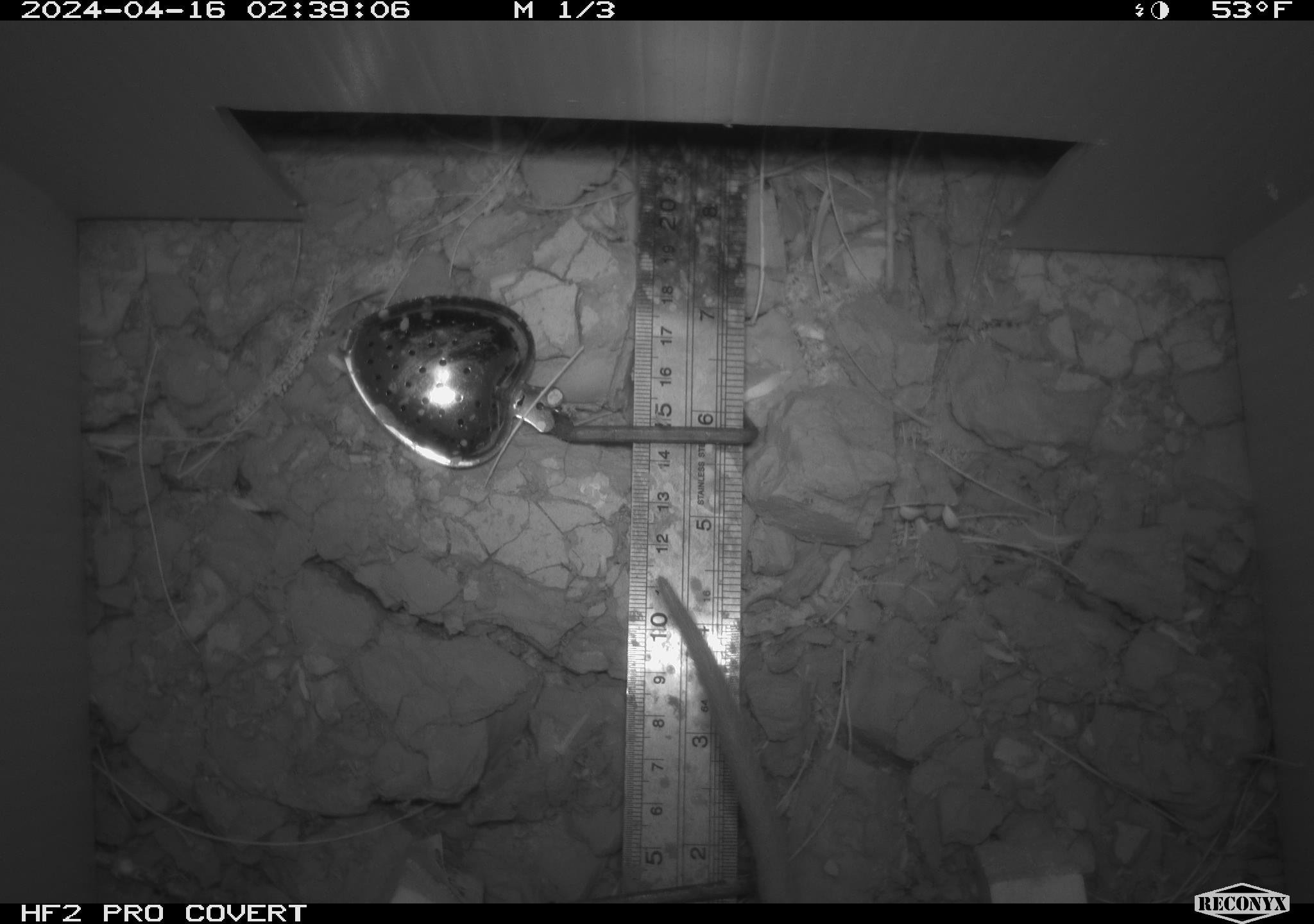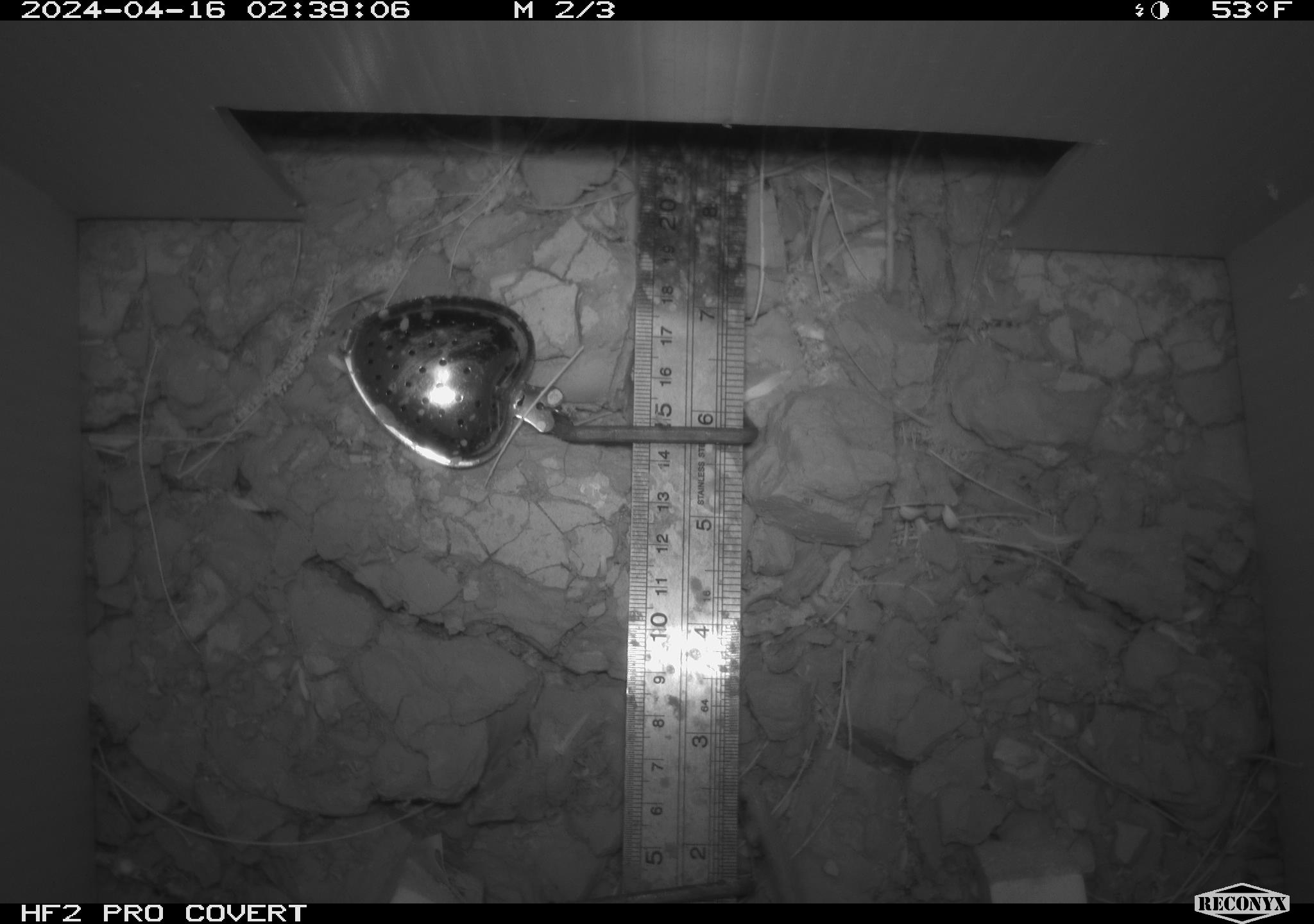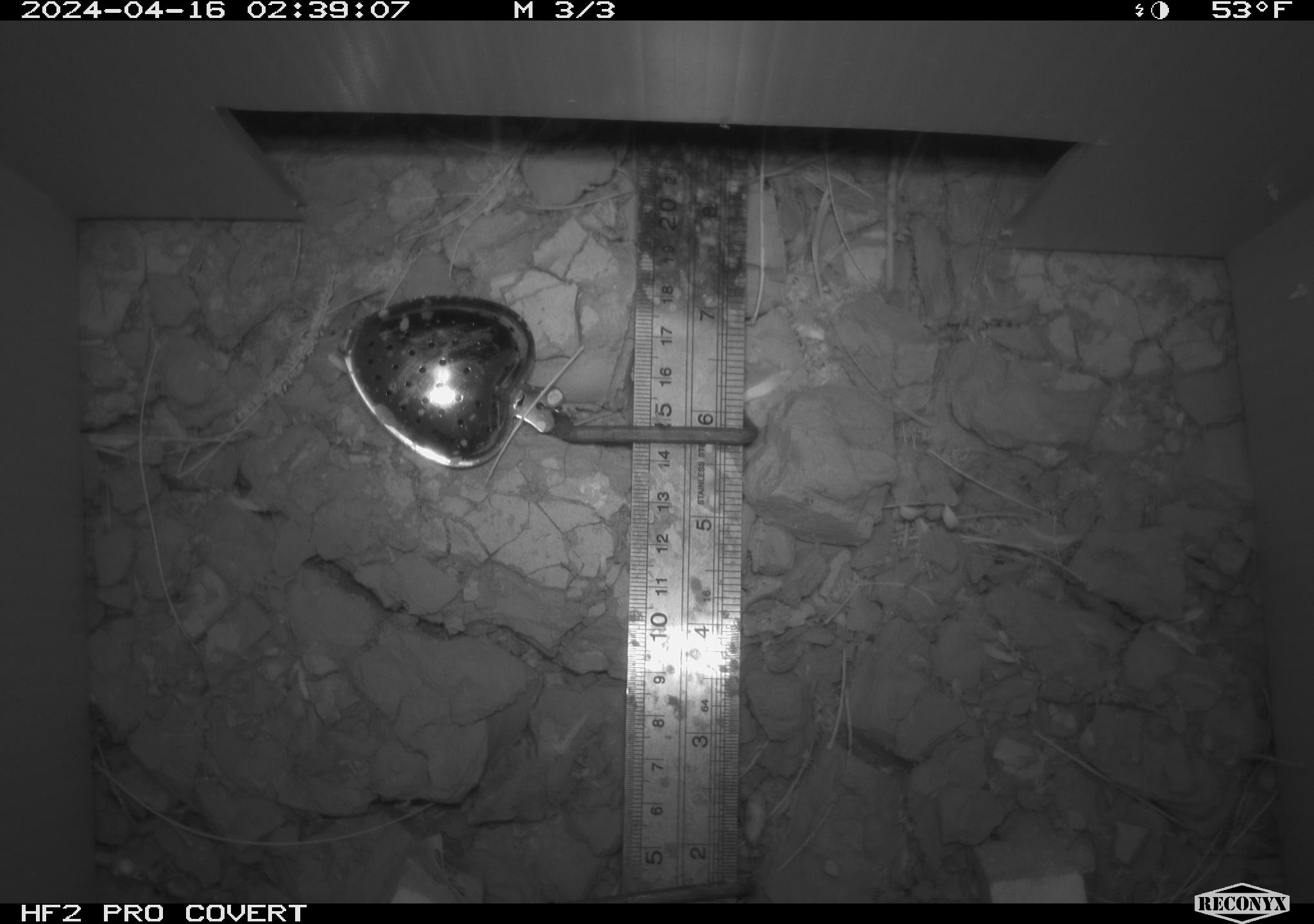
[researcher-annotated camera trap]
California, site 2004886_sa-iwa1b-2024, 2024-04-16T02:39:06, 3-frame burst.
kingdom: Animalia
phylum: Chordata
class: Mammalia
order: Rodentia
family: Cricetidae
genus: Neotoma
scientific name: Neotoma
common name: pack rat or woodrat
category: neotoma species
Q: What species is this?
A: Neotoma species (pack rat or woodrat) (Neotoma).